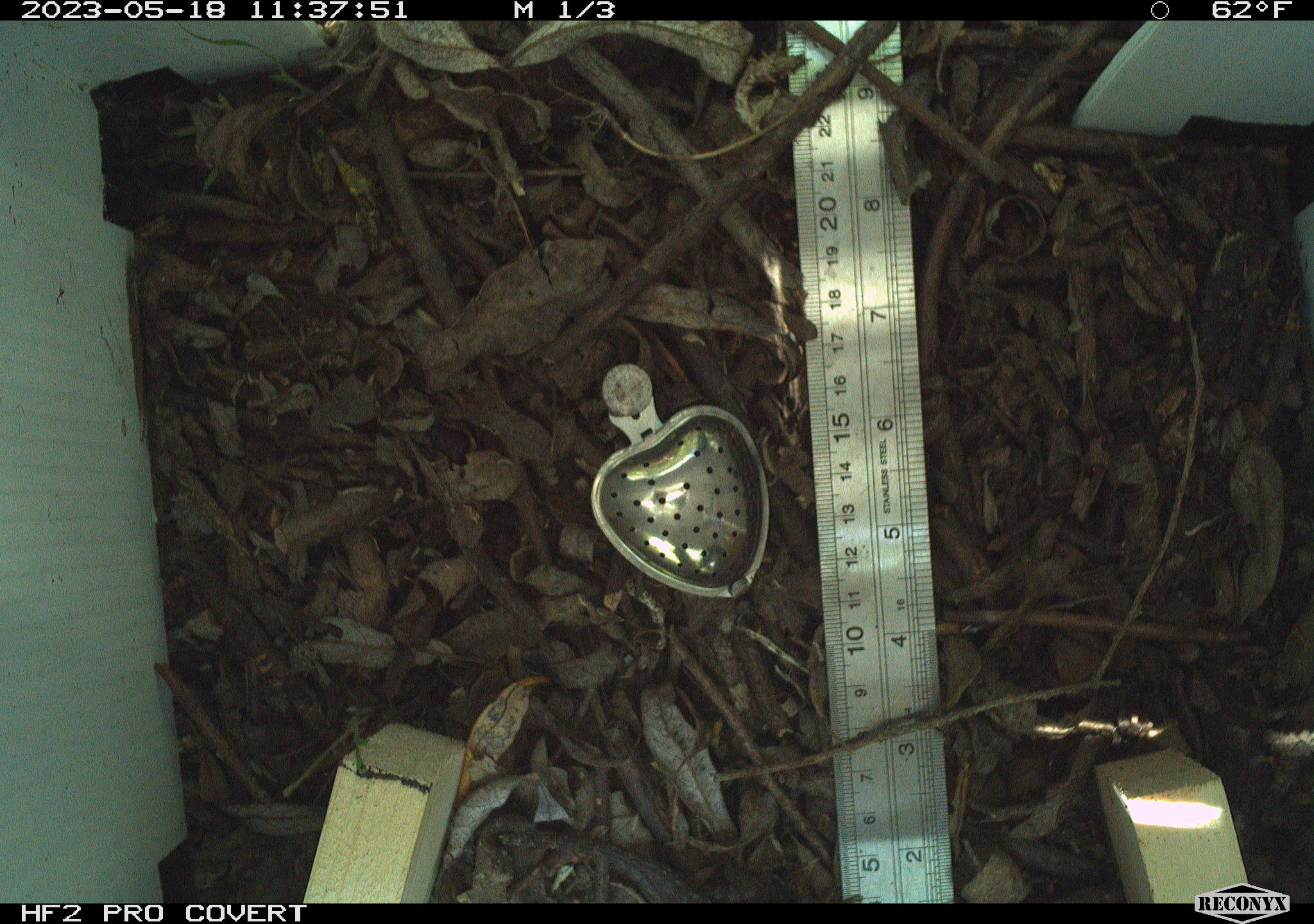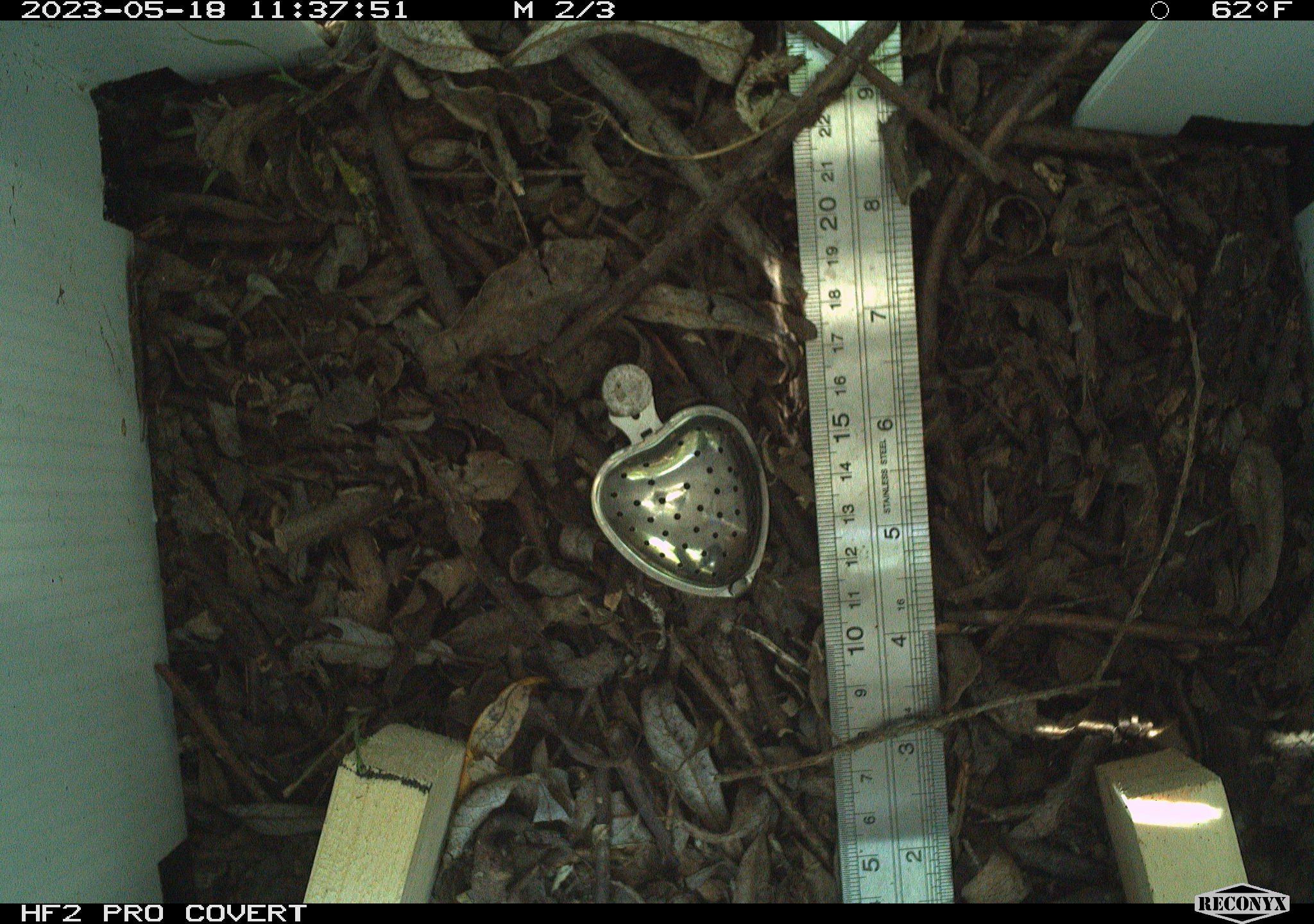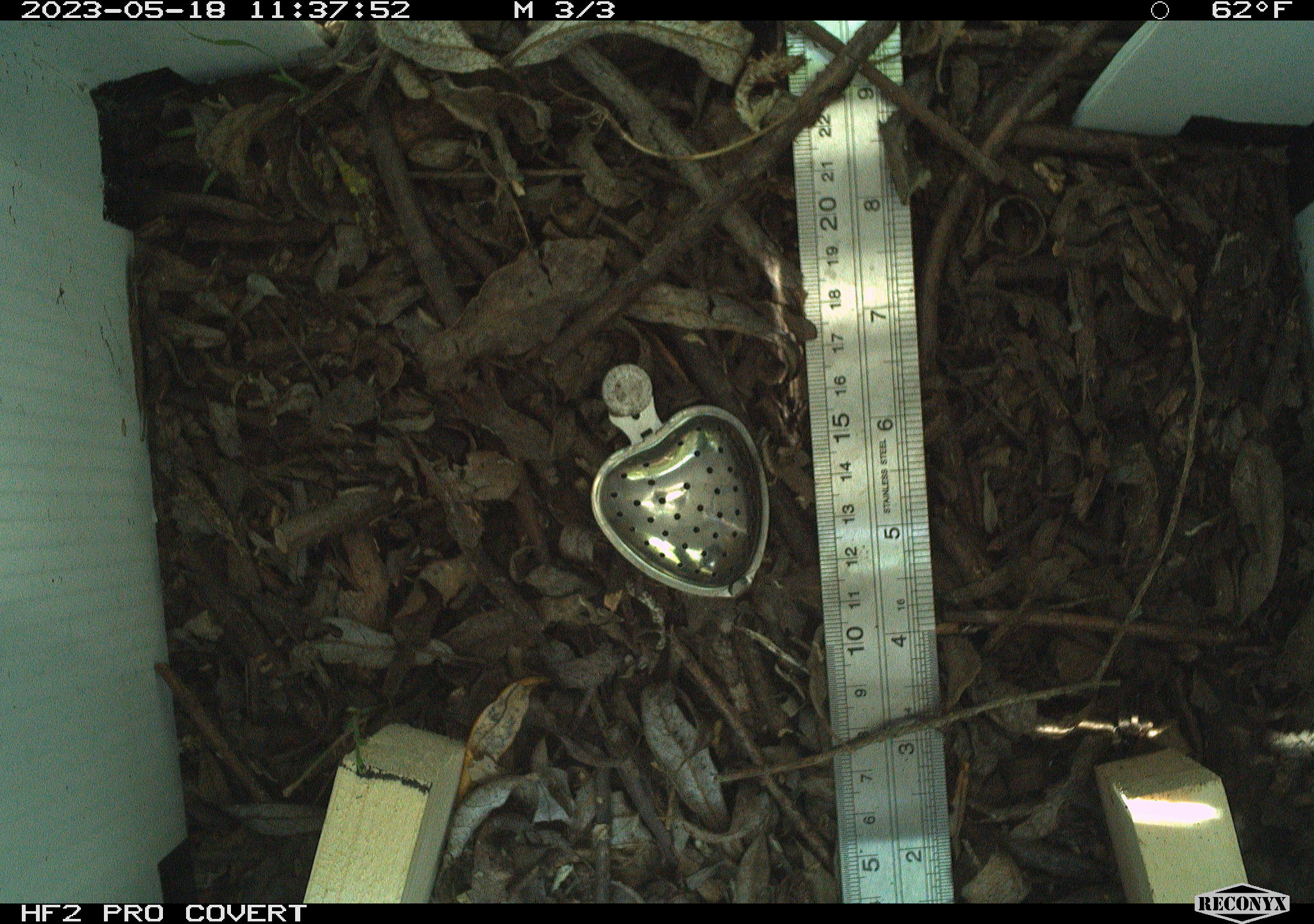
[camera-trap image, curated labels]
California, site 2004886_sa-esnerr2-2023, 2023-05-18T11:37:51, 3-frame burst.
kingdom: Animalia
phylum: Chordata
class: Reptilia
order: Squamata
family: Phrynosomatidae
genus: Sceloporus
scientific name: Sceloporus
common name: spiny lizards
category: sceloporus species